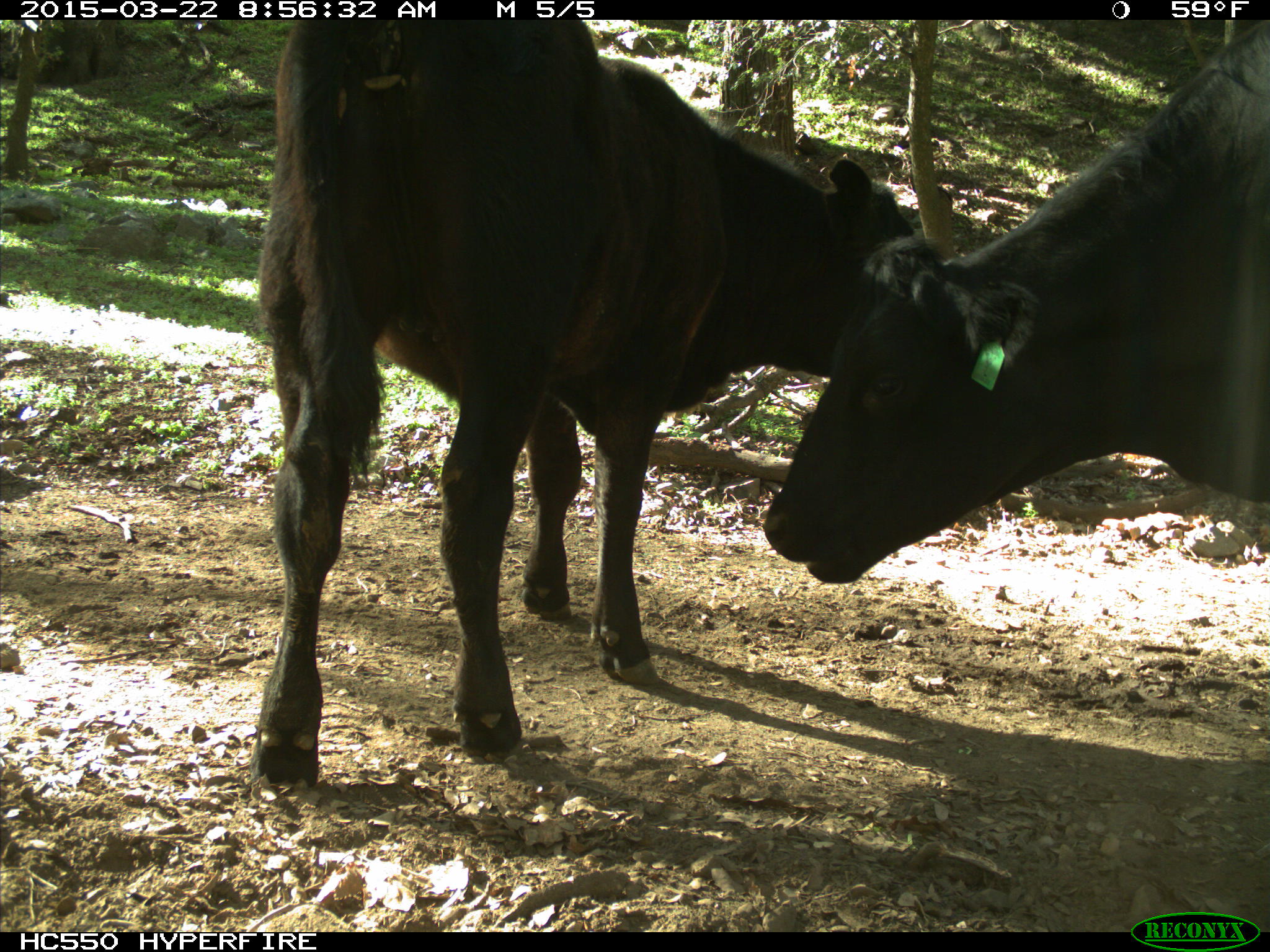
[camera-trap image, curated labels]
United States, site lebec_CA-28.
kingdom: Animalia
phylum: Chordata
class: Mammalia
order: Artiodactyla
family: Bovidae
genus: Bos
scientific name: Bos taurus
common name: domestic cow